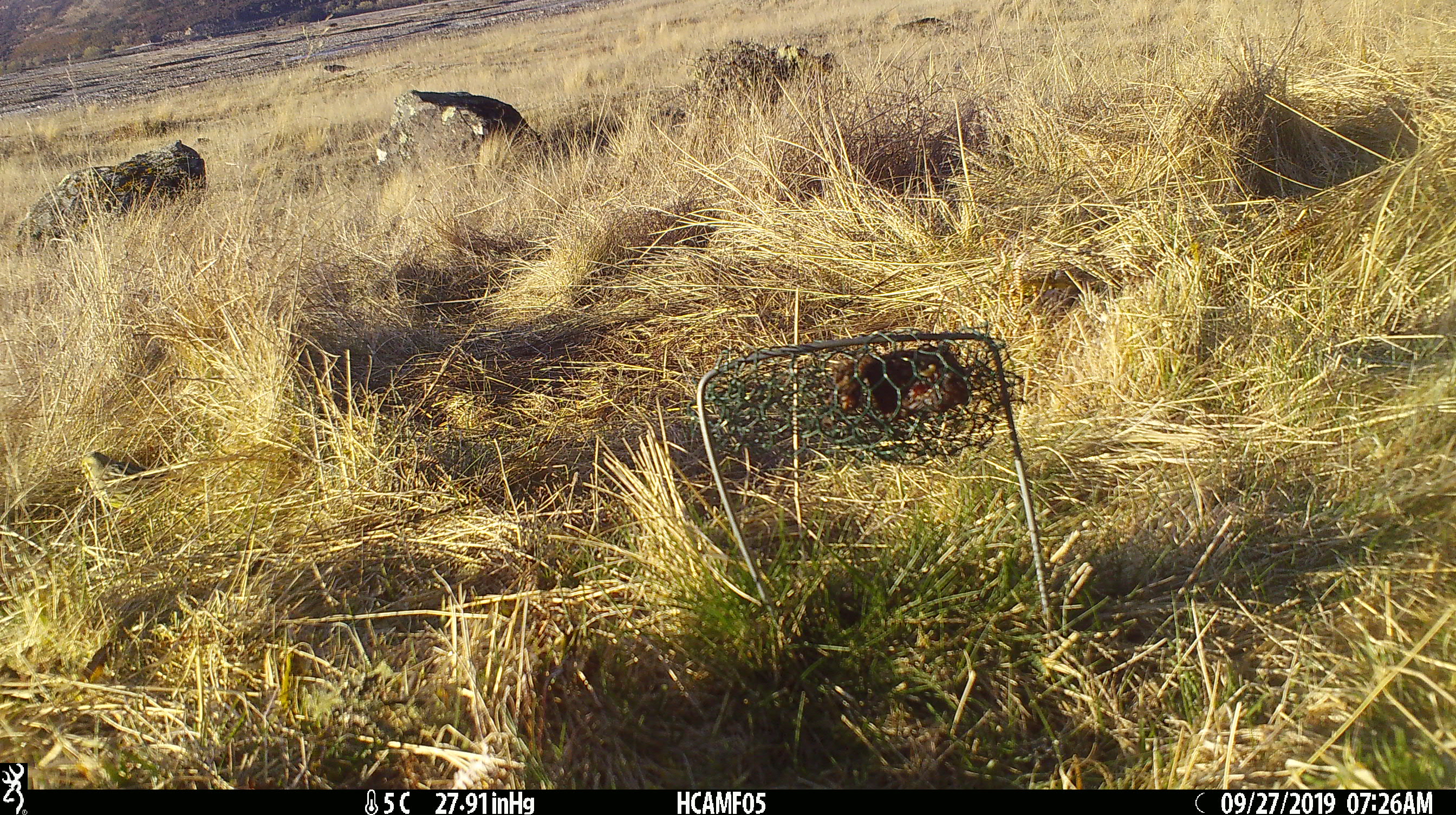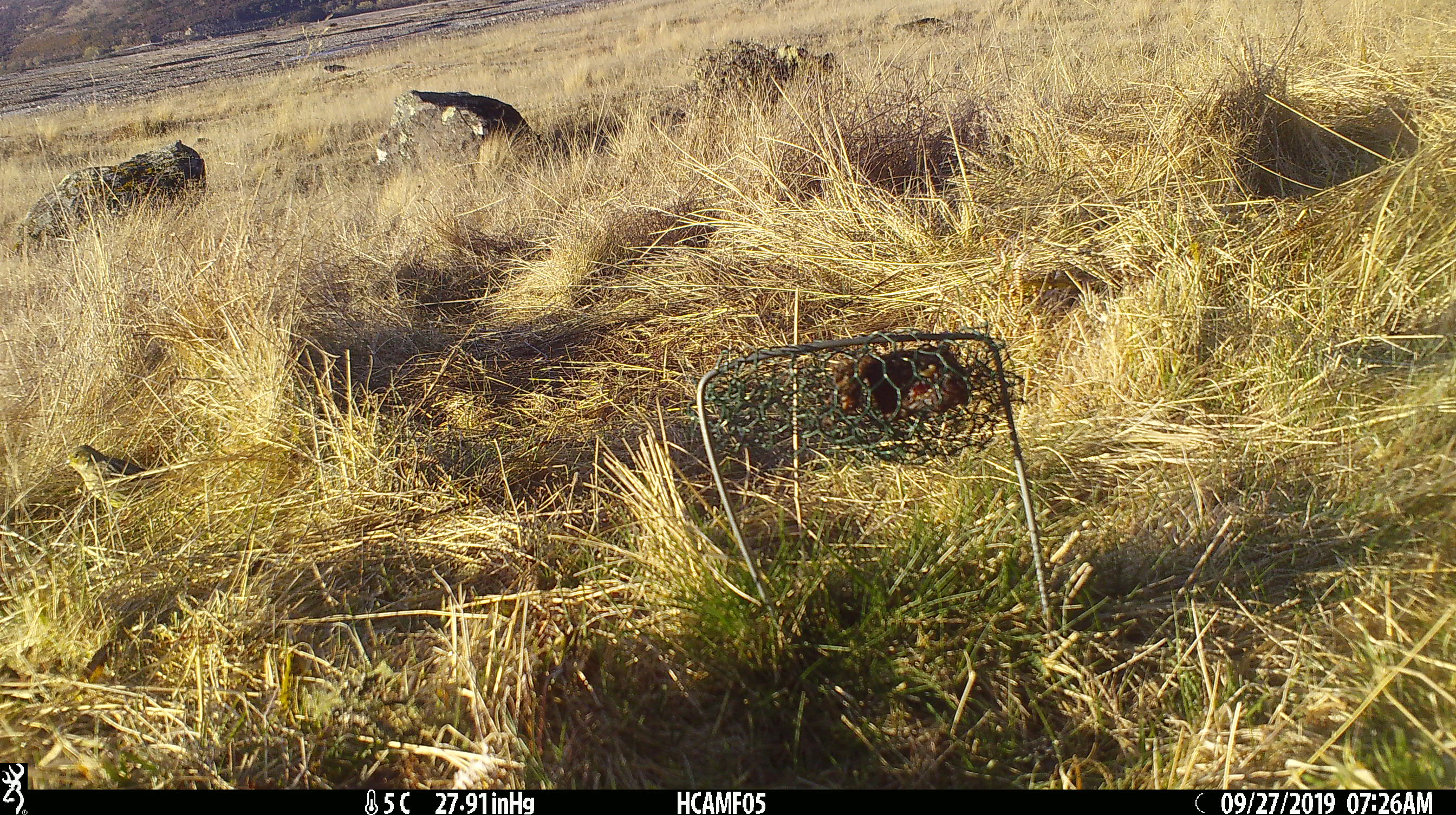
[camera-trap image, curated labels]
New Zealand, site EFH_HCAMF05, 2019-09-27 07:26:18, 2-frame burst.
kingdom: Animalia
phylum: Chordata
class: Aves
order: Passeriformes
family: Emberizidae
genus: Emberiza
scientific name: Emberiza citrinella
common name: yellowhammer